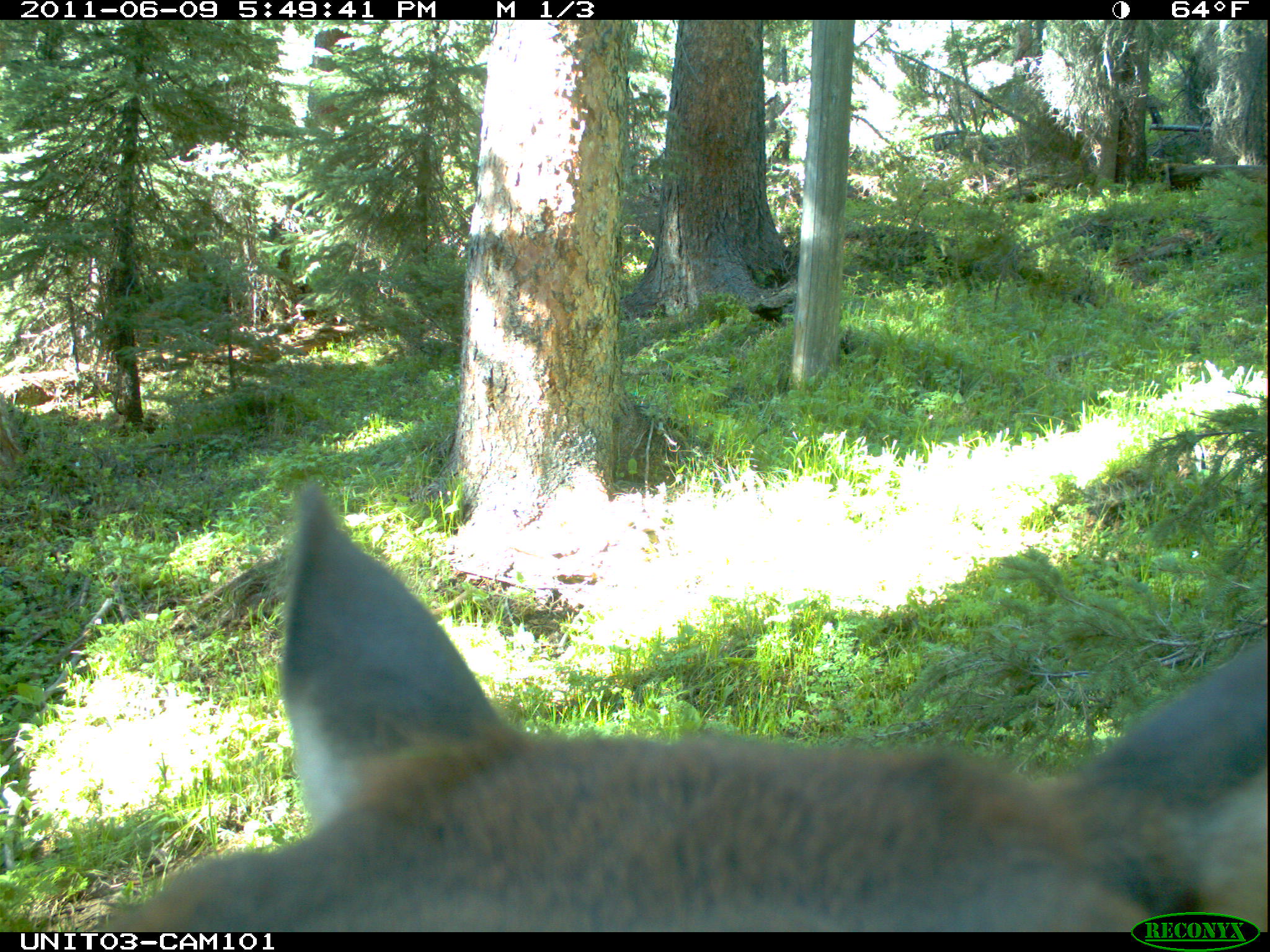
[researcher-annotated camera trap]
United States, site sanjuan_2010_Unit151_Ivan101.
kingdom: Animalia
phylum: Chordata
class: Mammalia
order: Artiodactyla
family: Cervidae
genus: Cervus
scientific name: Cervus elaphus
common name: red deer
Cervus elaphus (red deer).